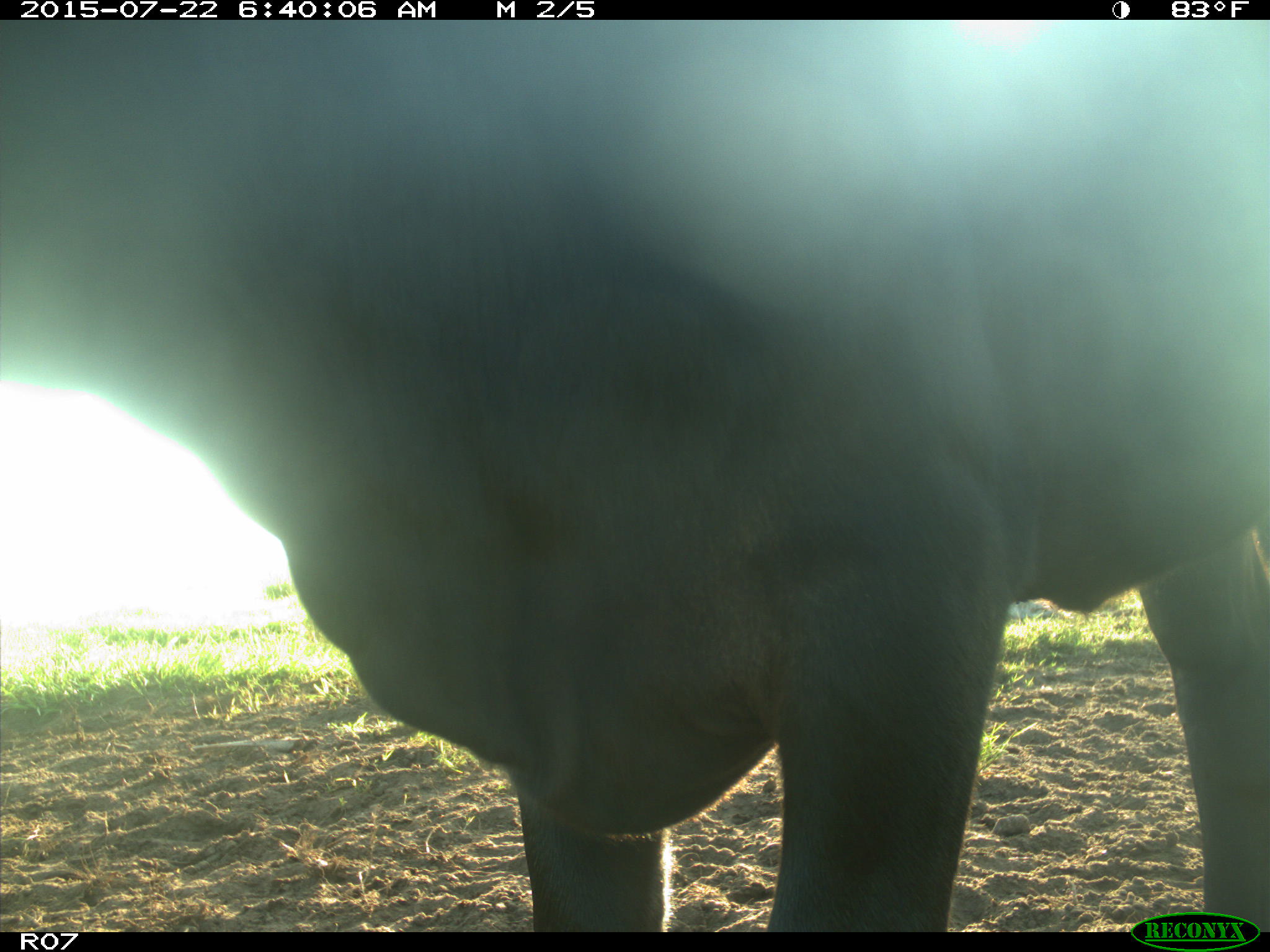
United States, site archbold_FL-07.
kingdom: Animalia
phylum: Chordata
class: Mammalia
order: Artiodactyla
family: Bovidae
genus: Bos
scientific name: Bos taurus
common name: domestic cow